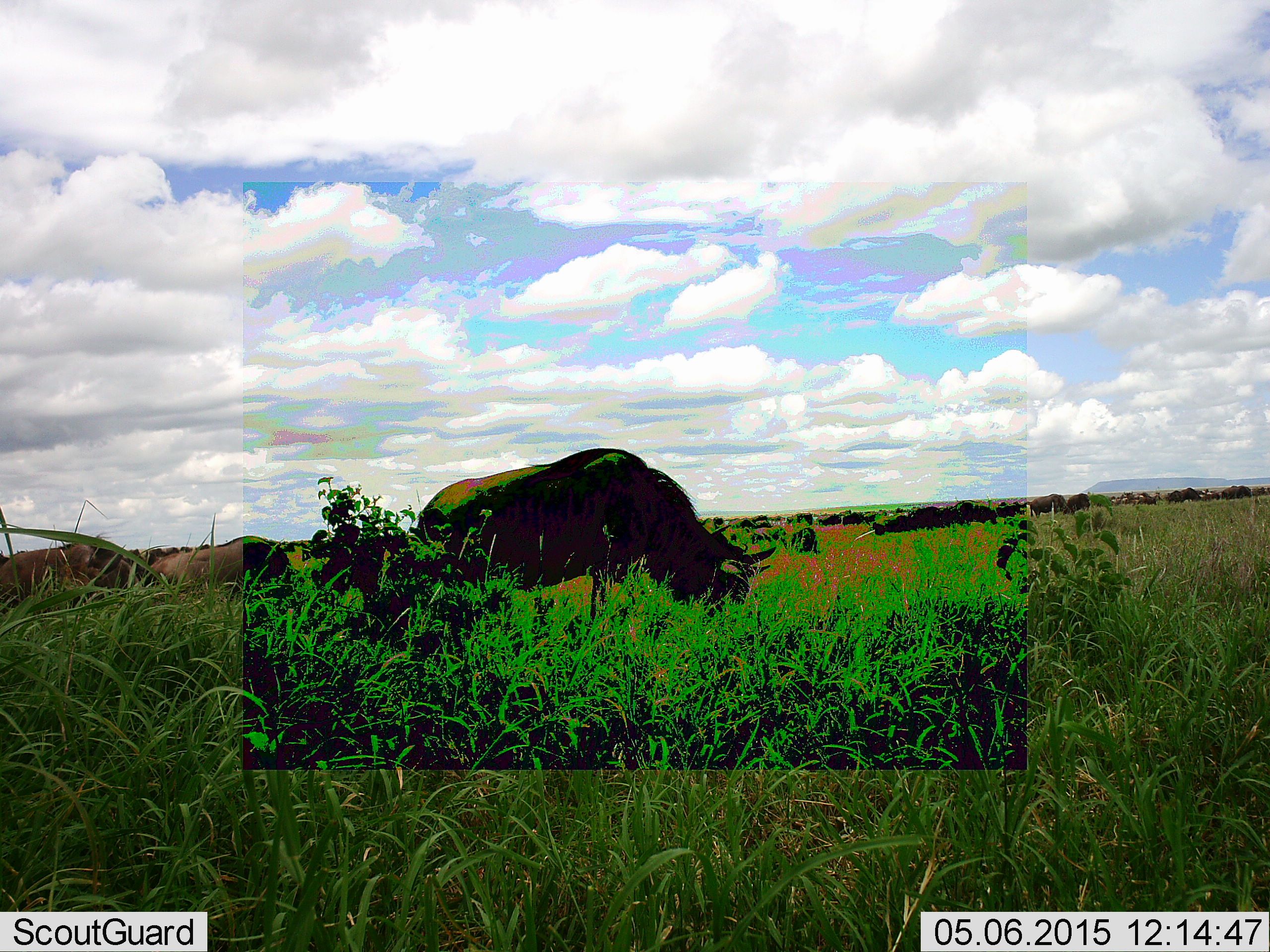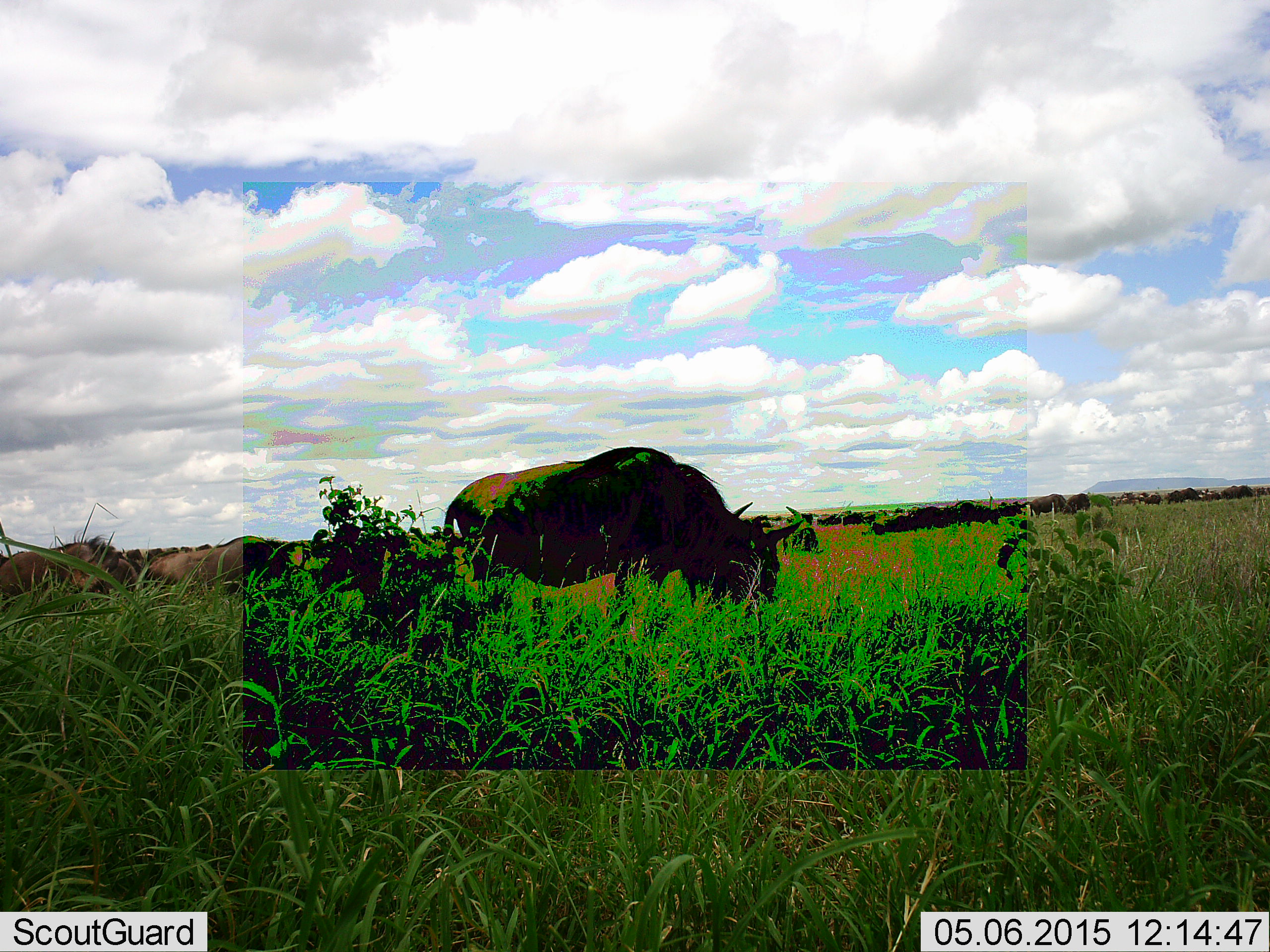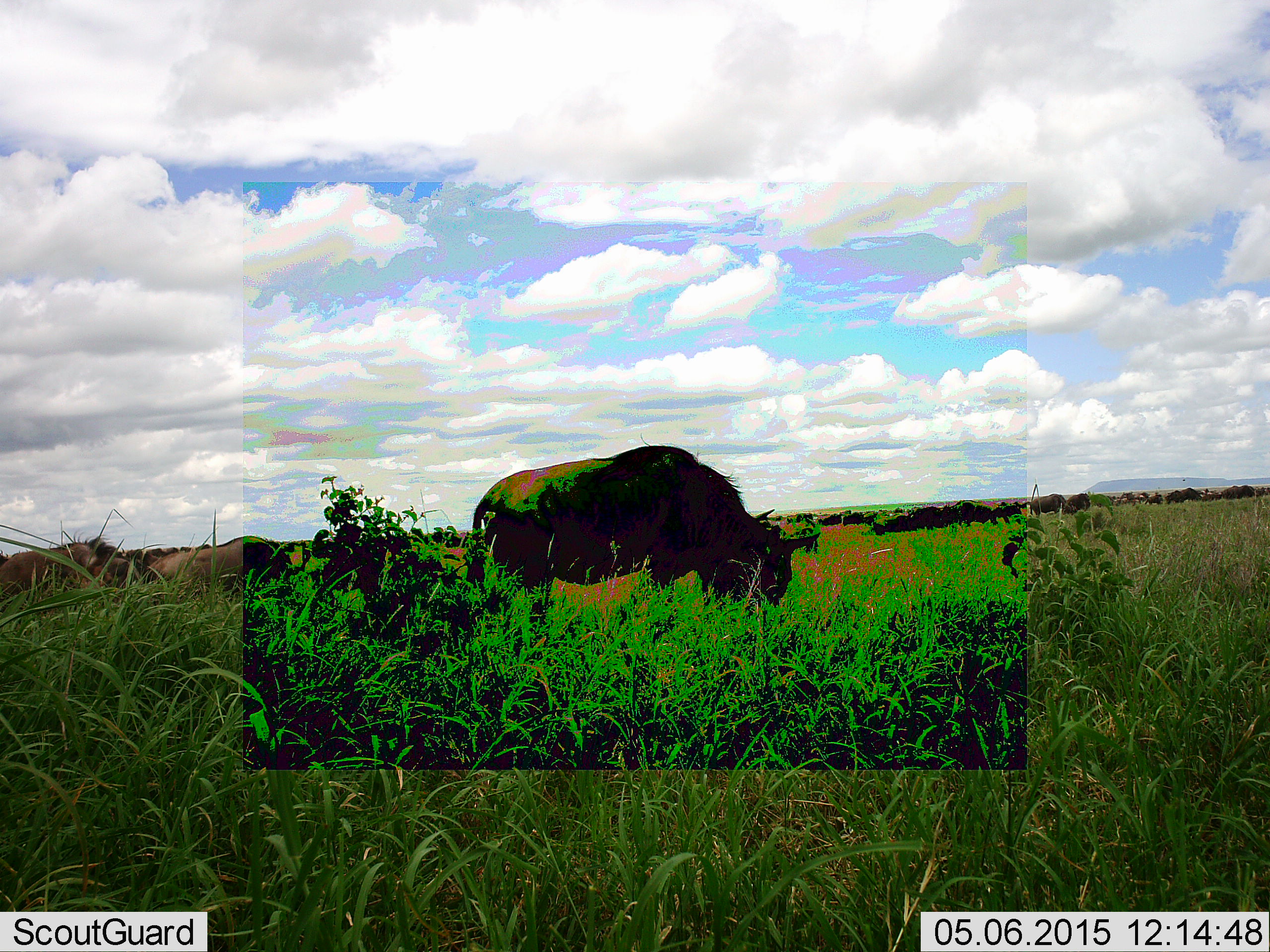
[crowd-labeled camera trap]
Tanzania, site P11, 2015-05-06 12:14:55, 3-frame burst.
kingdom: Animalia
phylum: Chordata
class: Mammalia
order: Artiodactyla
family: Bovidae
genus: Connochaetes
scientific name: Connochaetes taurinus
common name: blue wildebeest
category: wildebeest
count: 11-50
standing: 18%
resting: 0%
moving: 36%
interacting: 0%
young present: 0%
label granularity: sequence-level